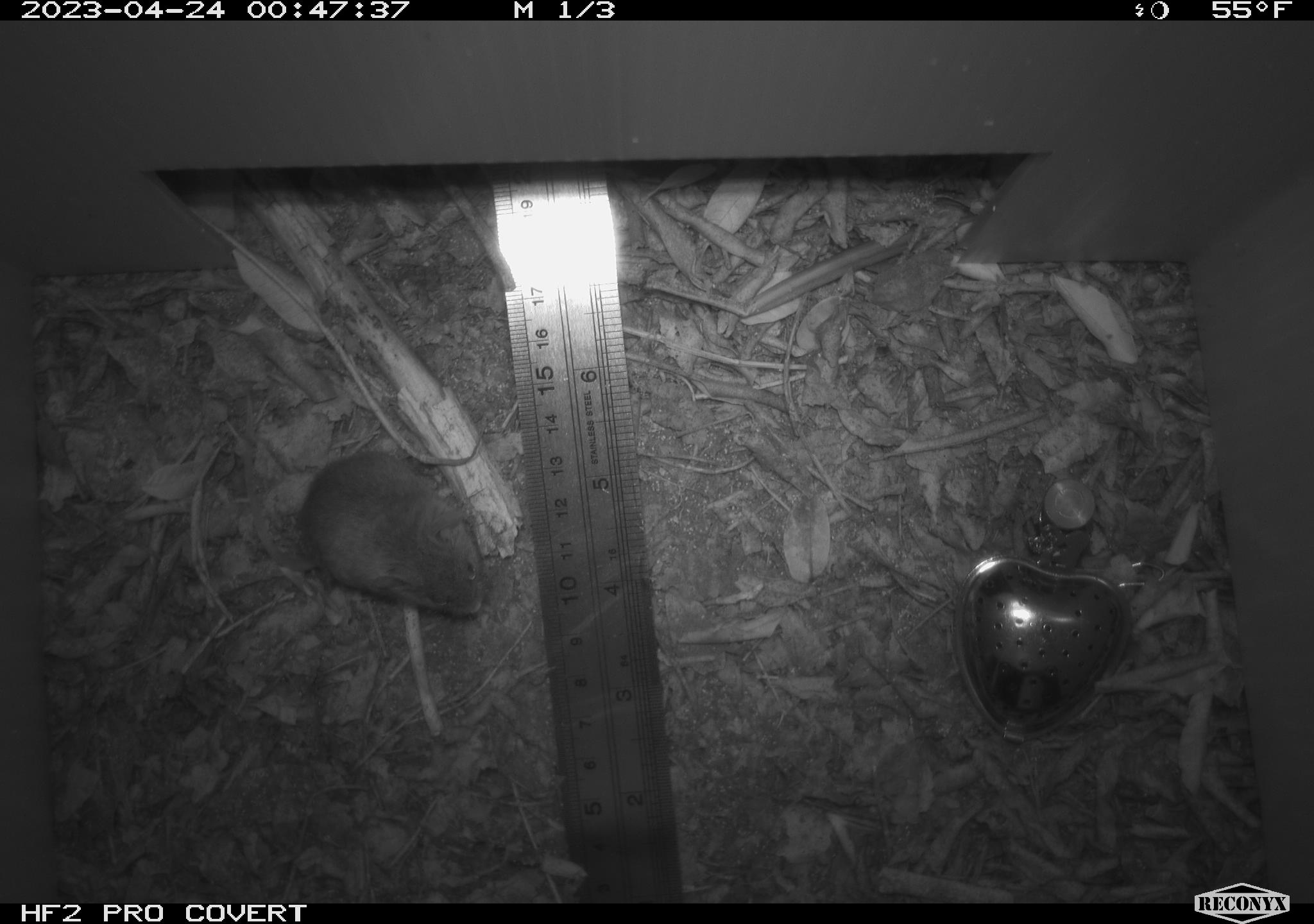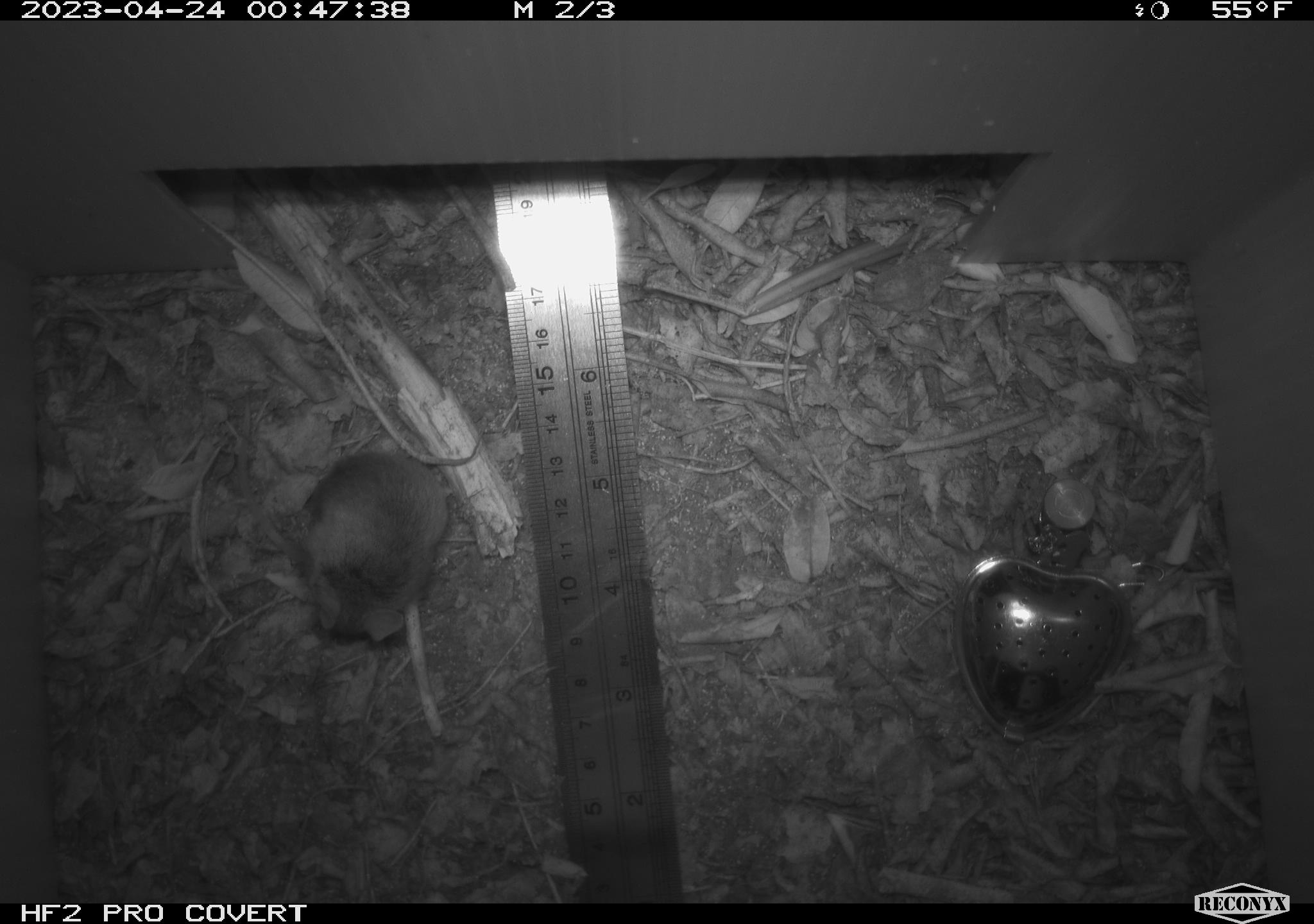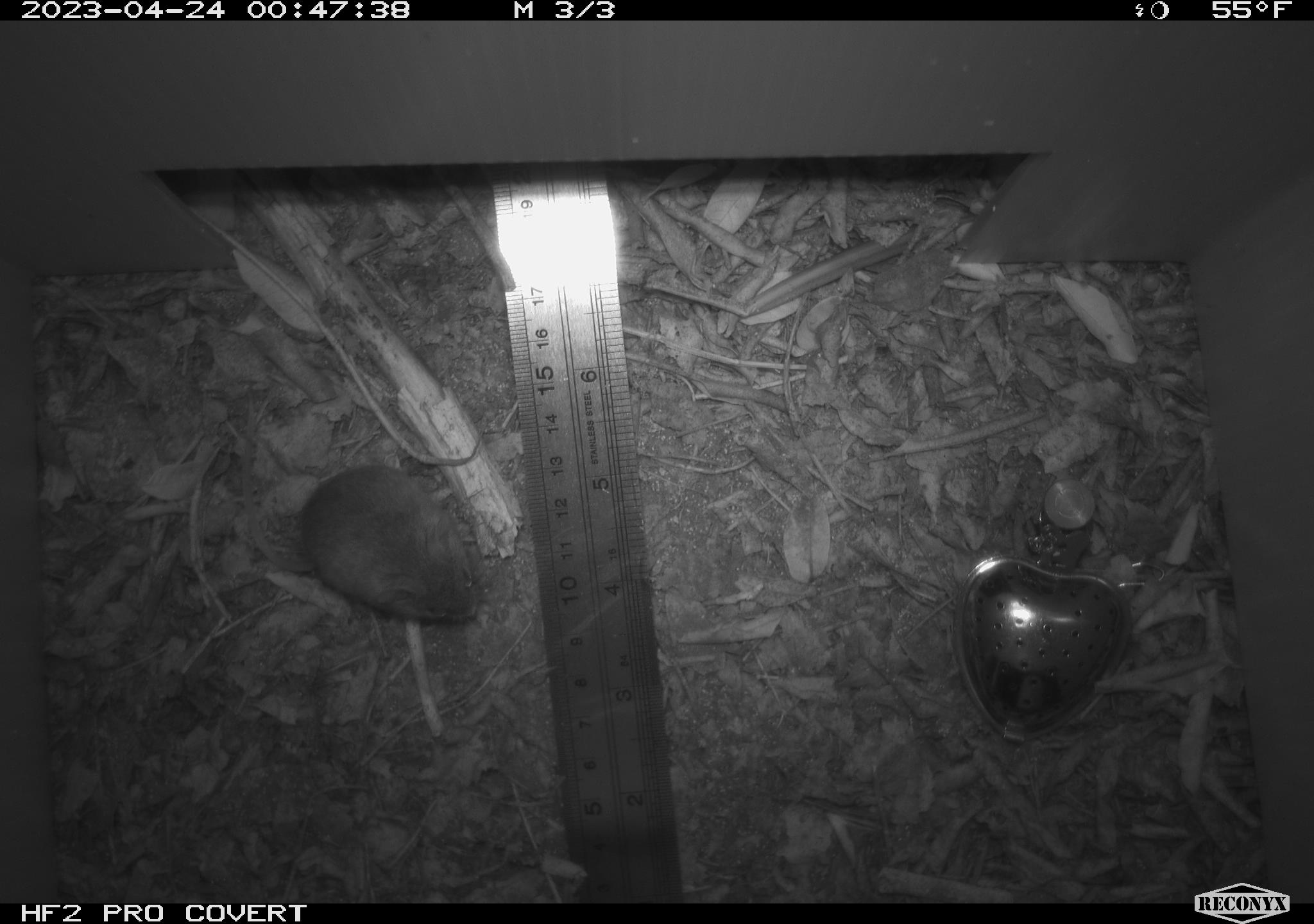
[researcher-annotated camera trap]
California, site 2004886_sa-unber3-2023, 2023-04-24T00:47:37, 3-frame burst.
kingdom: Animalia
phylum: Chordata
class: Mammalia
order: Rodentia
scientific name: Rodentia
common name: mouse species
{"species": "mouse species (Rodentia)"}